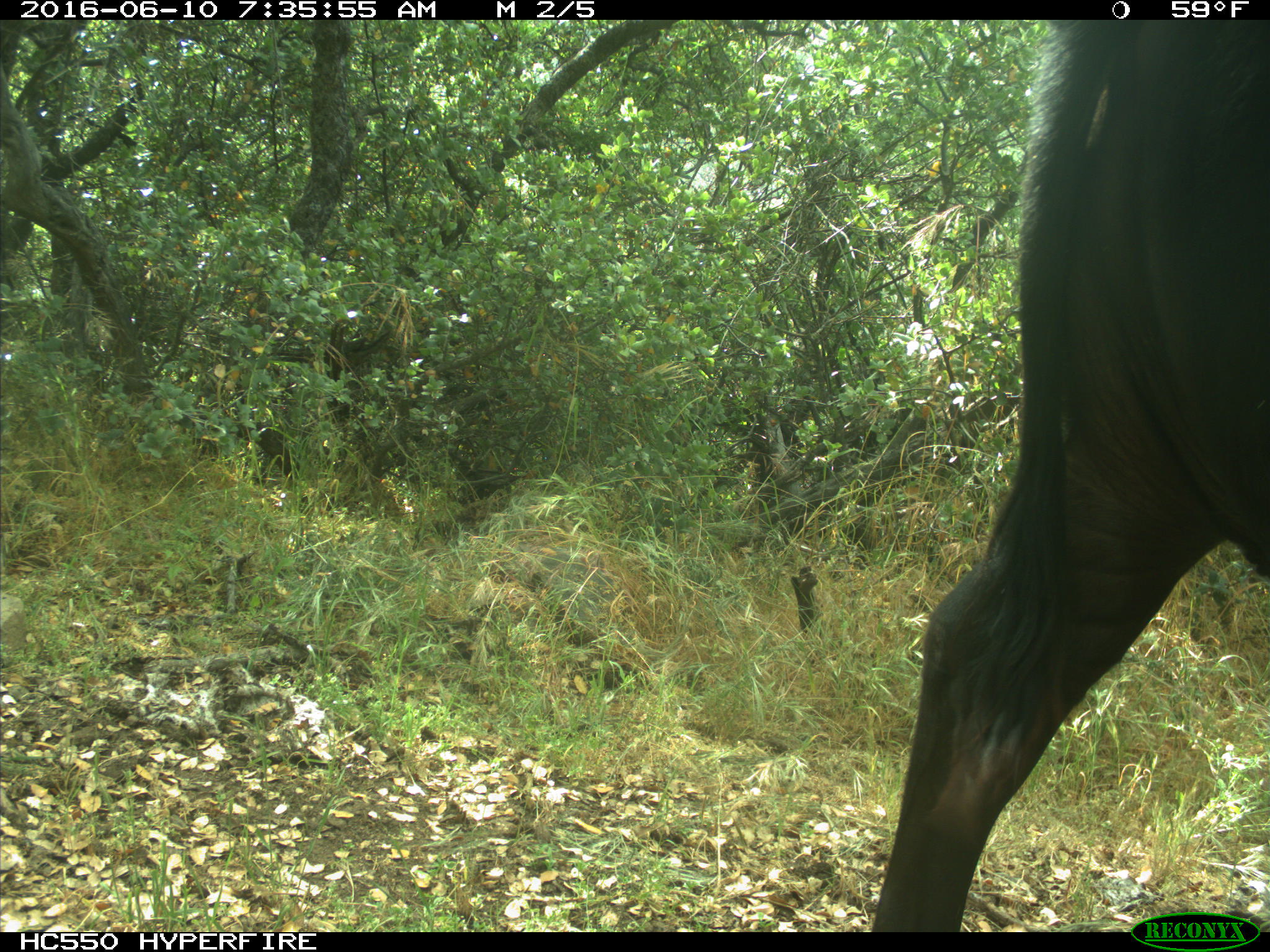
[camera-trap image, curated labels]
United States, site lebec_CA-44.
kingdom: Animalia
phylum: Chordata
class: Mammalia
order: Artiodactyla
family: Bovidae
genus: Bos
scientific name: Bos taurus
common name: domestic cow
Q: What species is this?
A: Bos taurus (domestic cow).